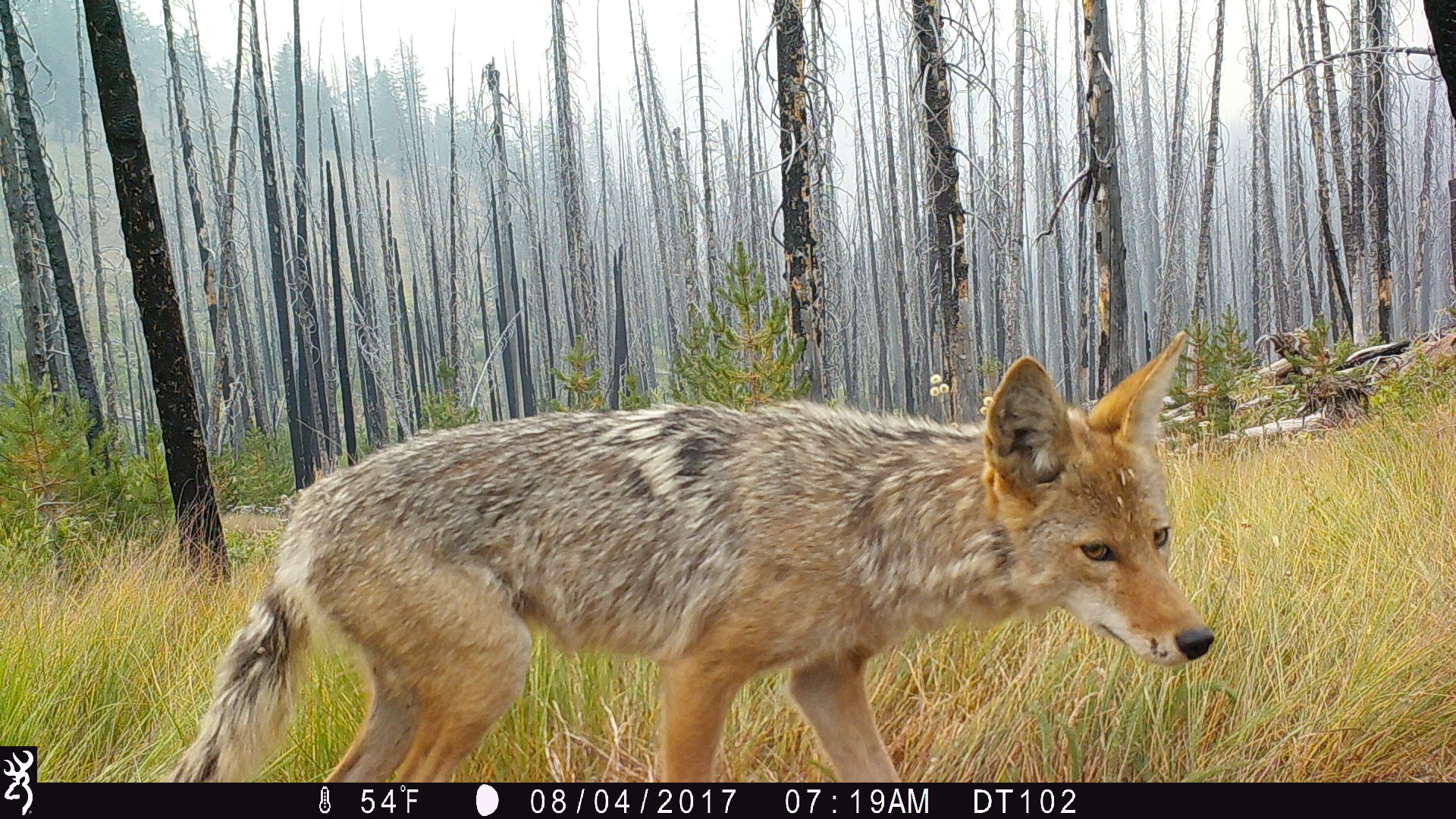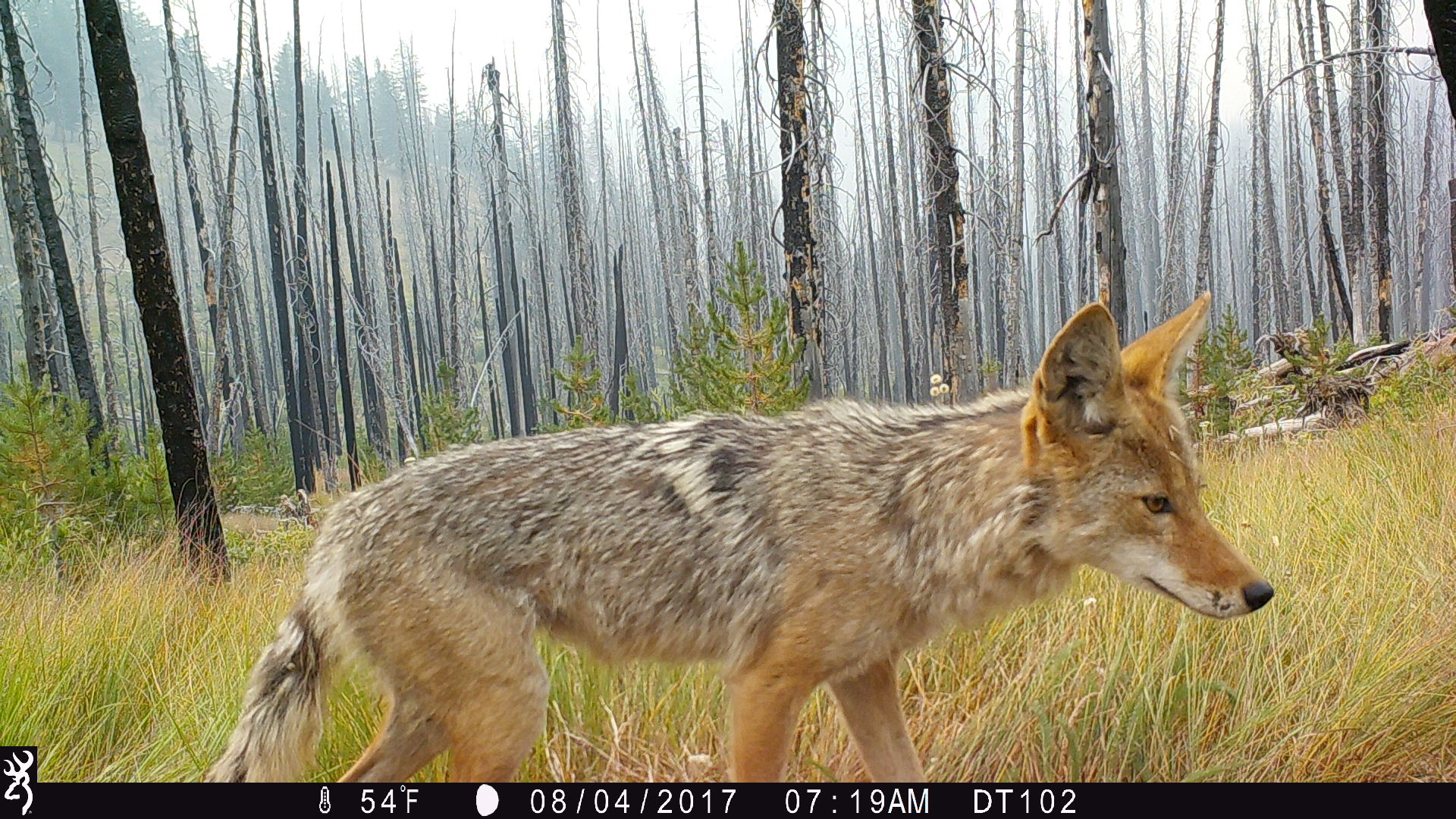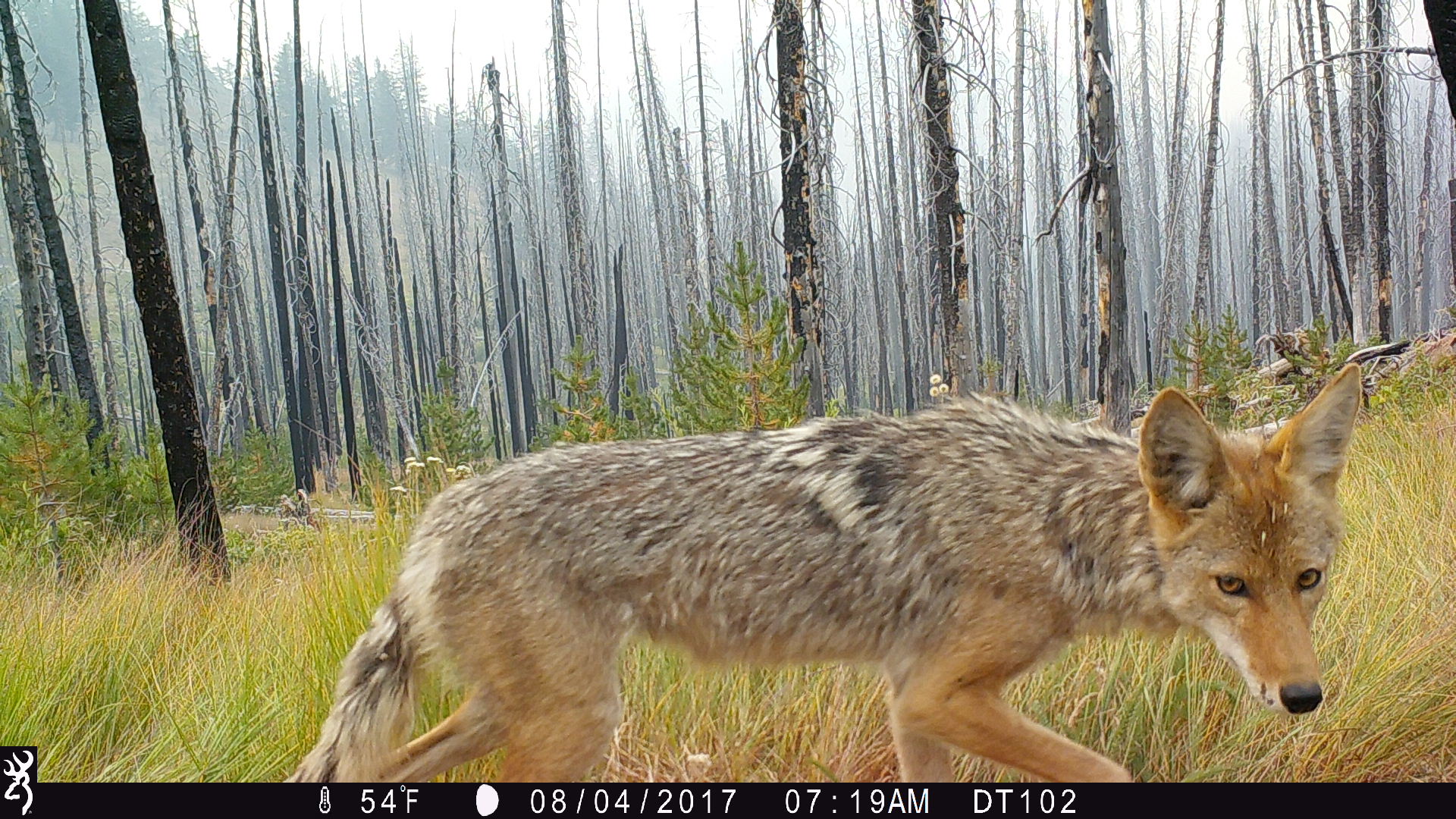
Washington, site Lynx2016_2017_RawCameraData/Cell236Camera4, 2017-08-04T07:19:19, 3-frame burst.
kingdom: Animalia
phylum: Chordata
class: Mammalia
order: Carnivora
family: Canidae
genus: Canis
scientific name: Canis latrans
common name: coyote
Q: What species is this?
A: Canis latrans (coyote).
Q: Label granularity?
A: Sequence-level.